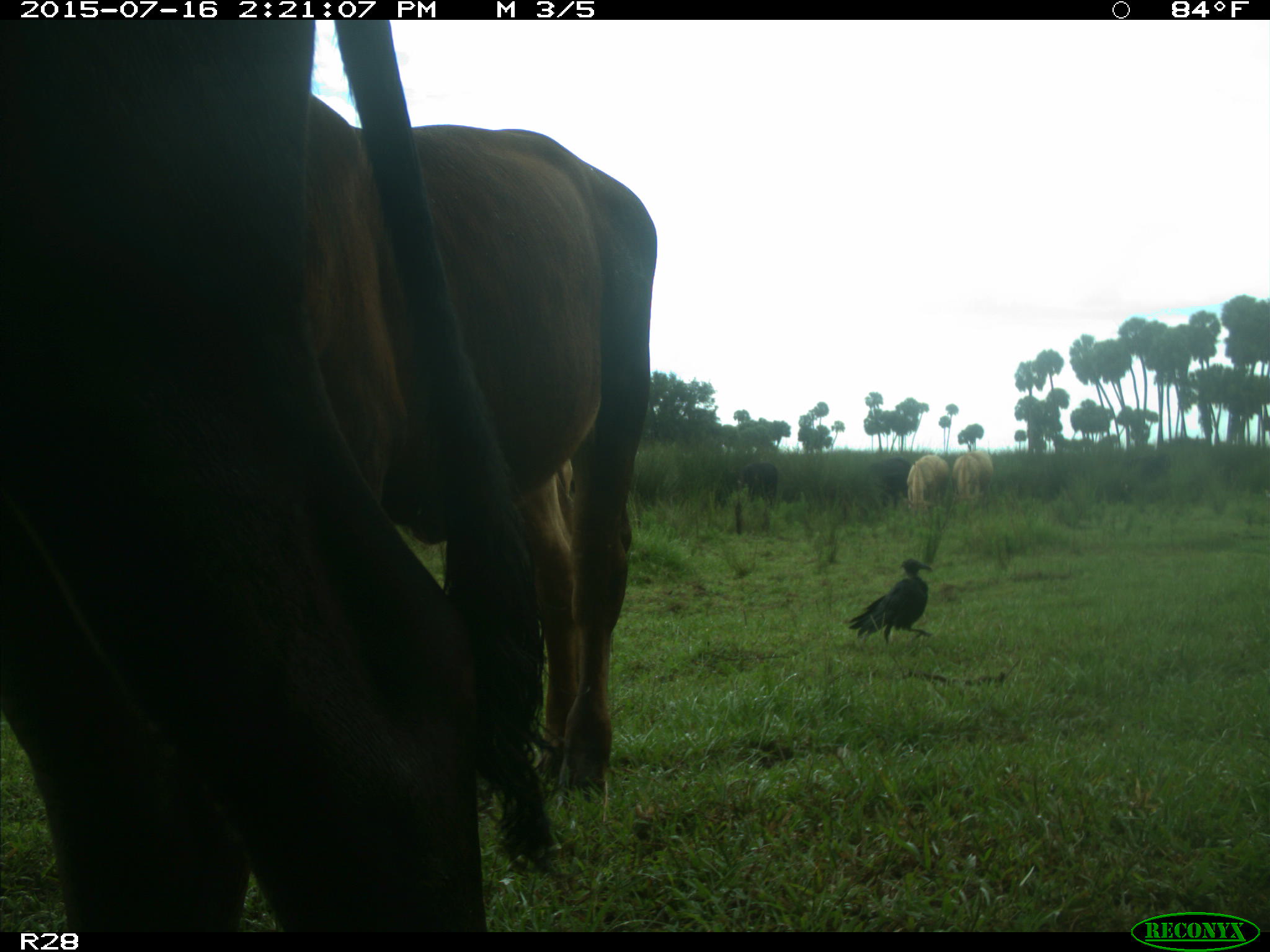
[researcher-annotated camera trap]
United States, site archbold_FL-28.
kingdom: Animalia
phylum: Chordata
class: Mammalia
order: Artiodactyla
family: Bovidae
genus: Bos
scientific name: Bos taurus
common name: domestic cow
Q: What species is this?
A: Bos taurus (domestic cow).